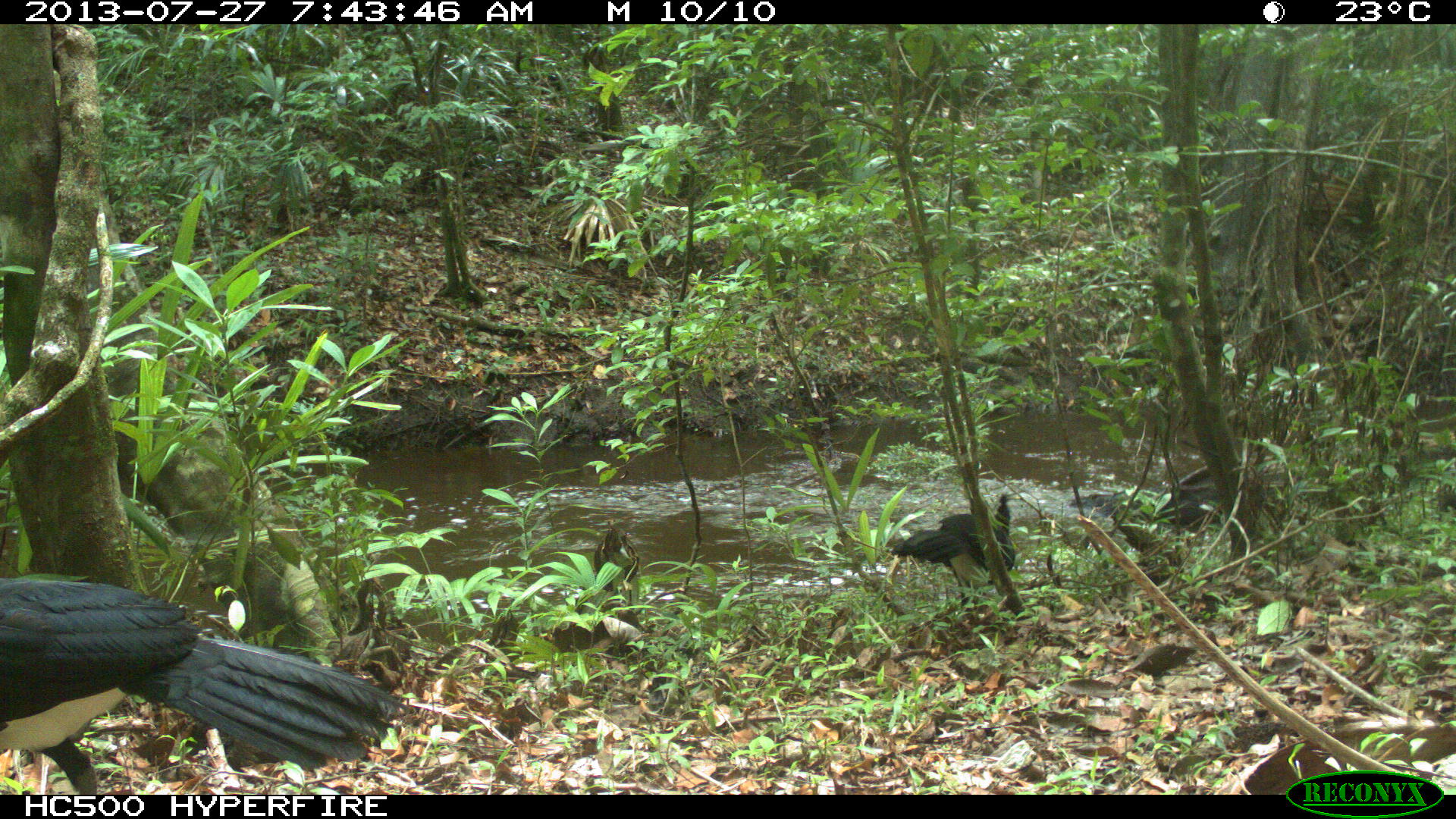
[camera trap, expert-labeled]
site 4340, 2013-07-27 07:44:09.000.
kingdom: Animalia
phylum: Chordata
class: Aves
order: Galliformes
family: Cracidae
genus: Crax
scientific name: Crax rubra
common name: great curassow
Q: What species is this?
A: Crax rubra (great curassow).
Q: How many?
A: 2.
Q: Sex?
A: Male.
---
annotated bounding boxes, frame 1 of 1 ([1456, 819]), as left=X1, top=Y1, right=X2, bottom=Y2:
crax rubra: left=0, top=574, right=399, bottom=793; left=891, top=493, right=1015, bottom=605; left=589, top=518, right=640, bottom=613